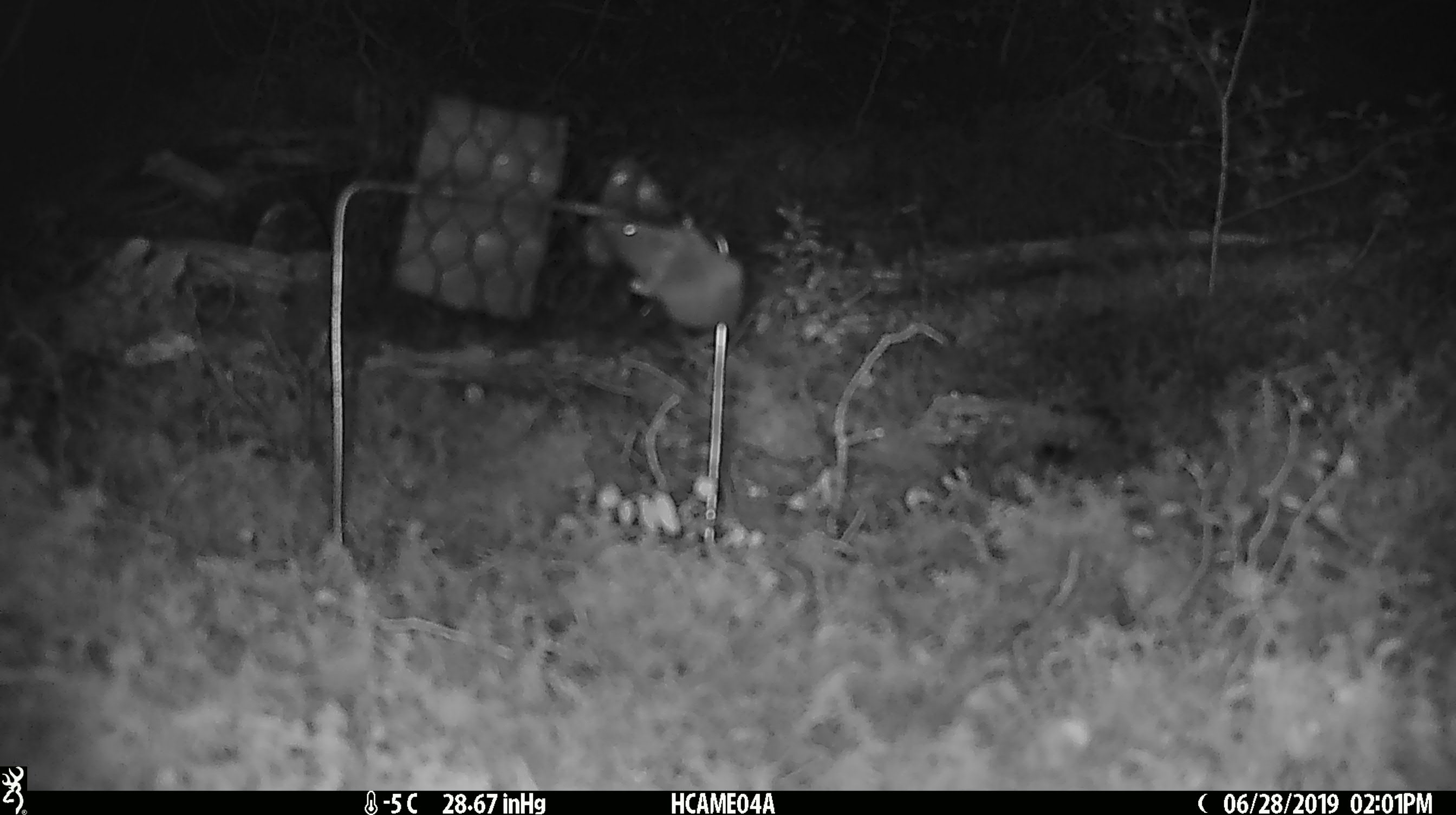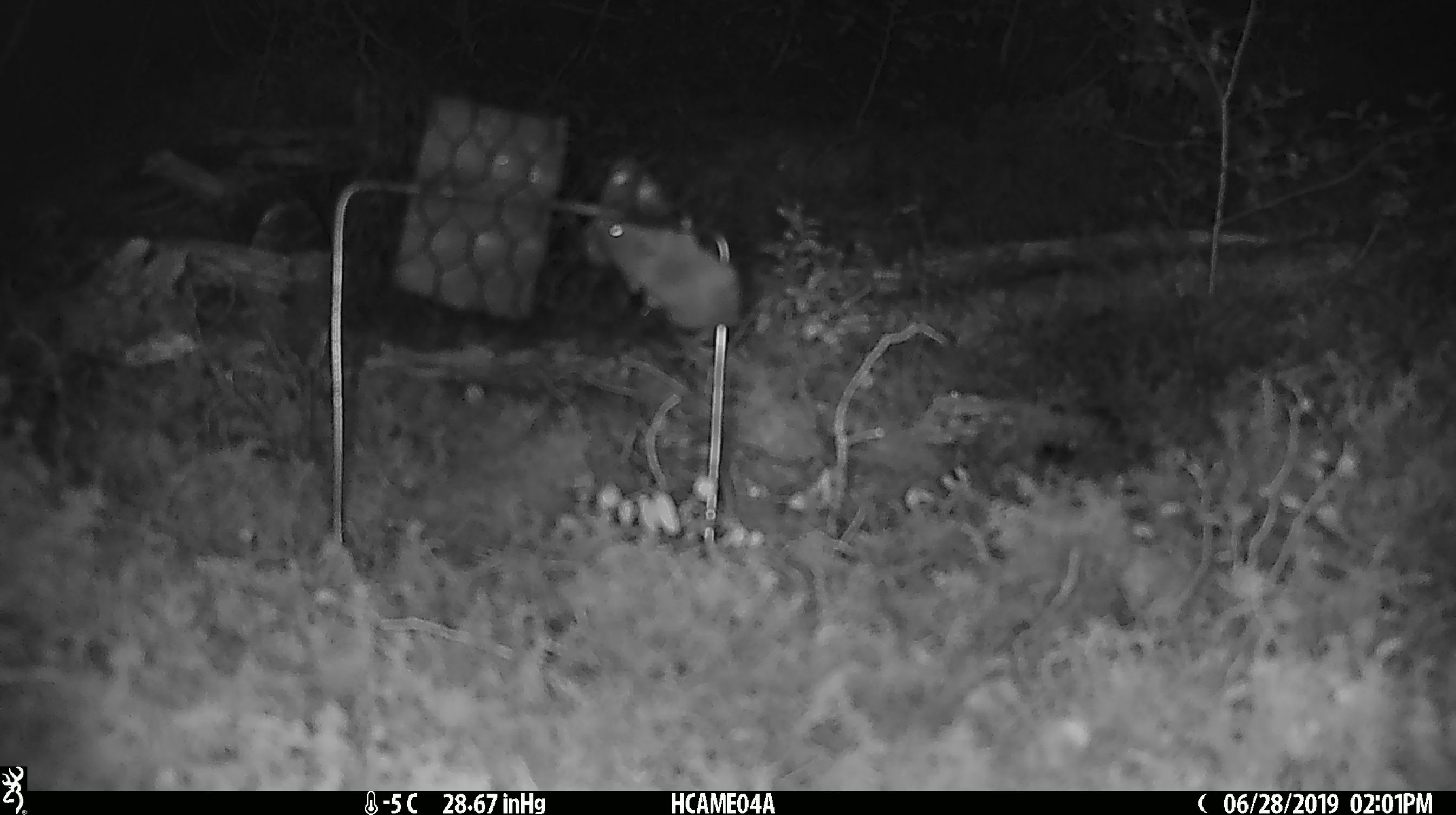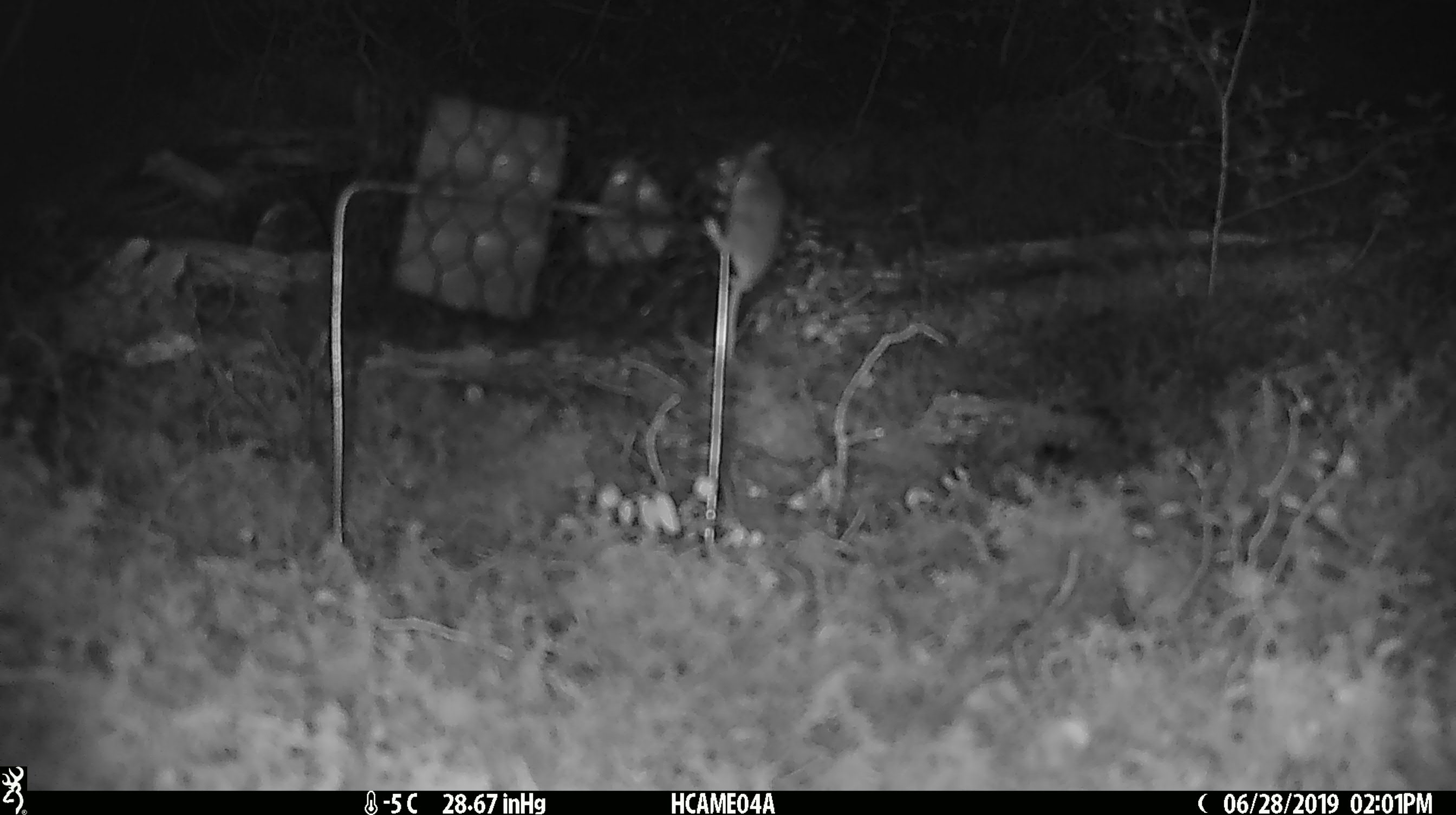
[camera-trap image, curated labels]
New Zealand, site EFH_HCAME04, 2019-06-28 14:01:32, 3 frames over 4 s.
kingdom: Animalia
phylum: Chordata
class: Mammalia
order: Rodentia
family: Muridae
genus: Mus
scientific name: Mus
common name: mouse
Mouse (Mus).